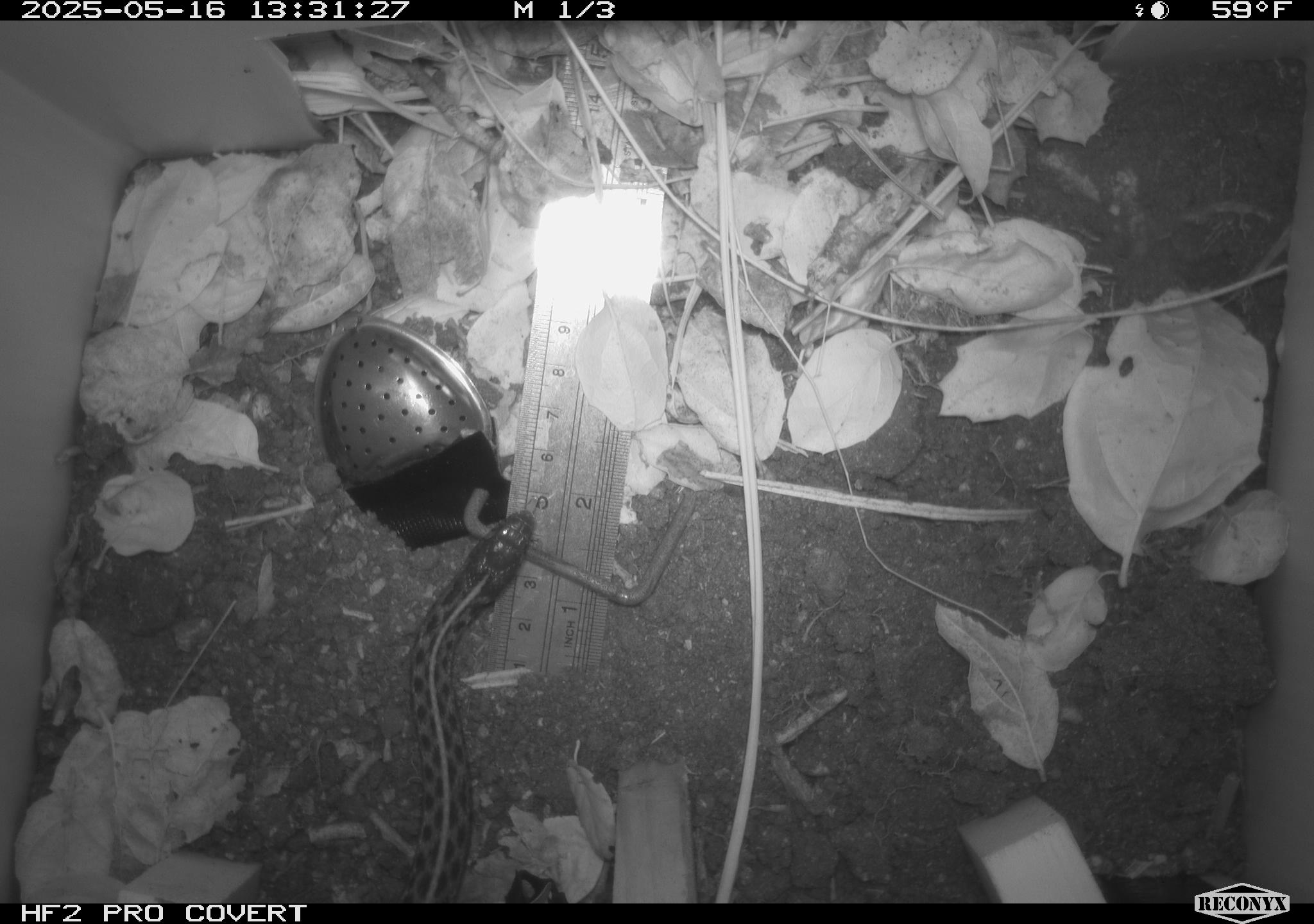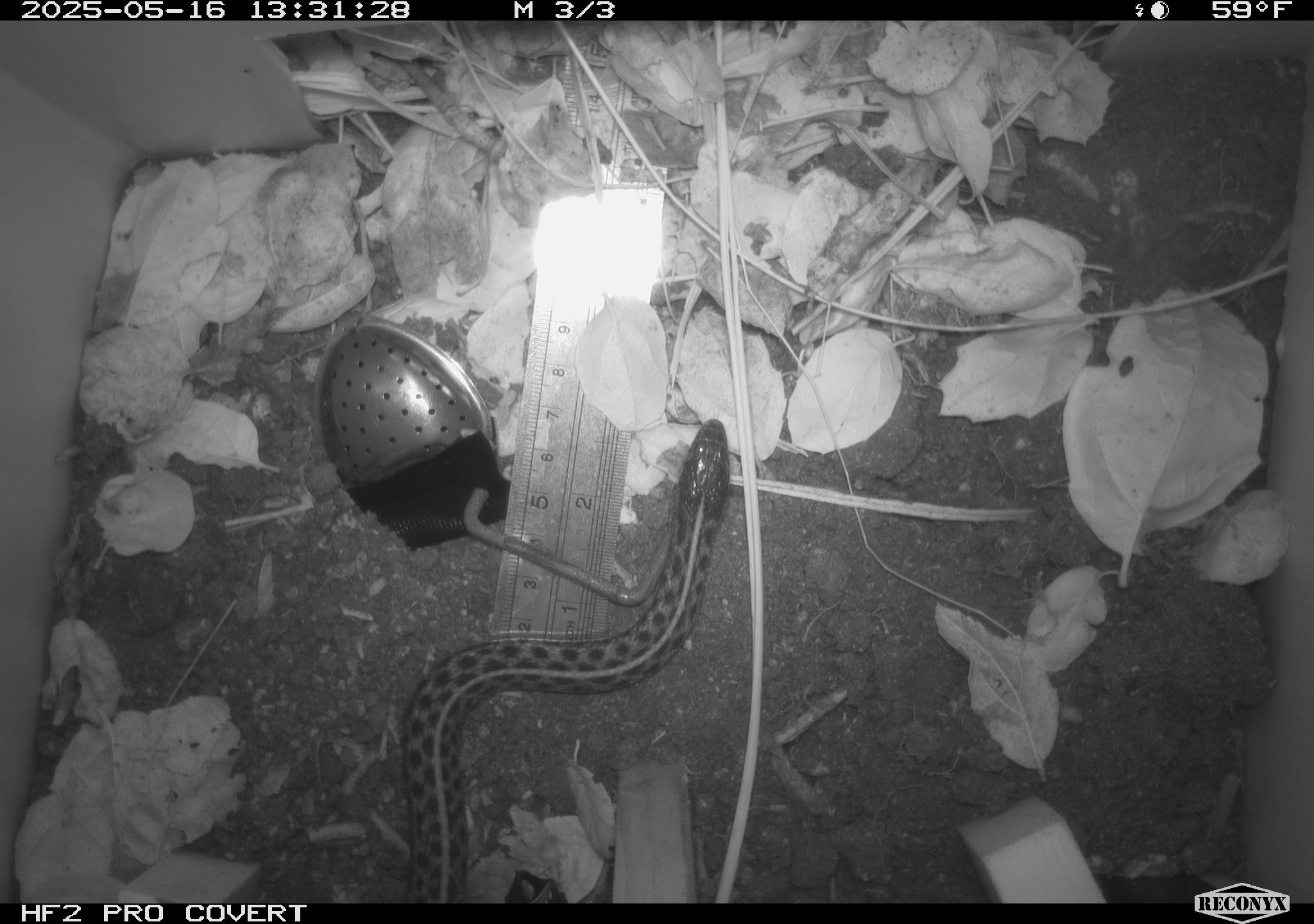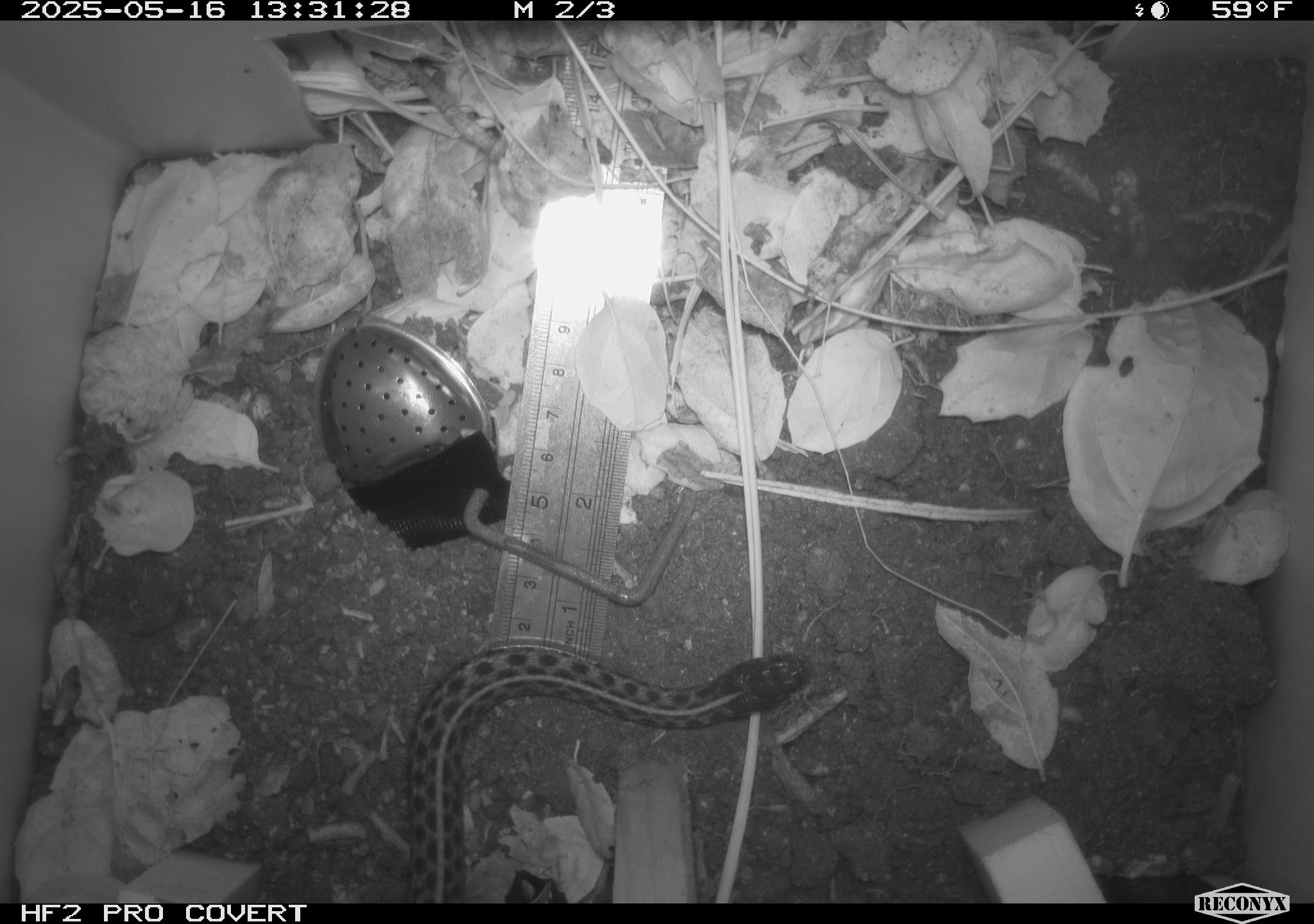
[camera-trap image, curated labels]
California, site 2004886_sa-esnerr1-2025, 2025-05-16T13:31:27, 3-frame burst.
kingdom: Animalia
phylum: Chordata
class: Reptilia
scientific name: Reptilia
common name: reptile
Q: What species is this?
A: Reptile (Reptilia).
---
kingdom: Animalia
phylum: Chordata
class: Reptilia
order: Squamata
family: Colubridae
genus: Thamnophis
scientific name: Thamnophis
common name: american gartersnakes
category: thamnophis species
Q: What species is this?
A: Thamnophis species (american gartersnakes) (Thamnophis).